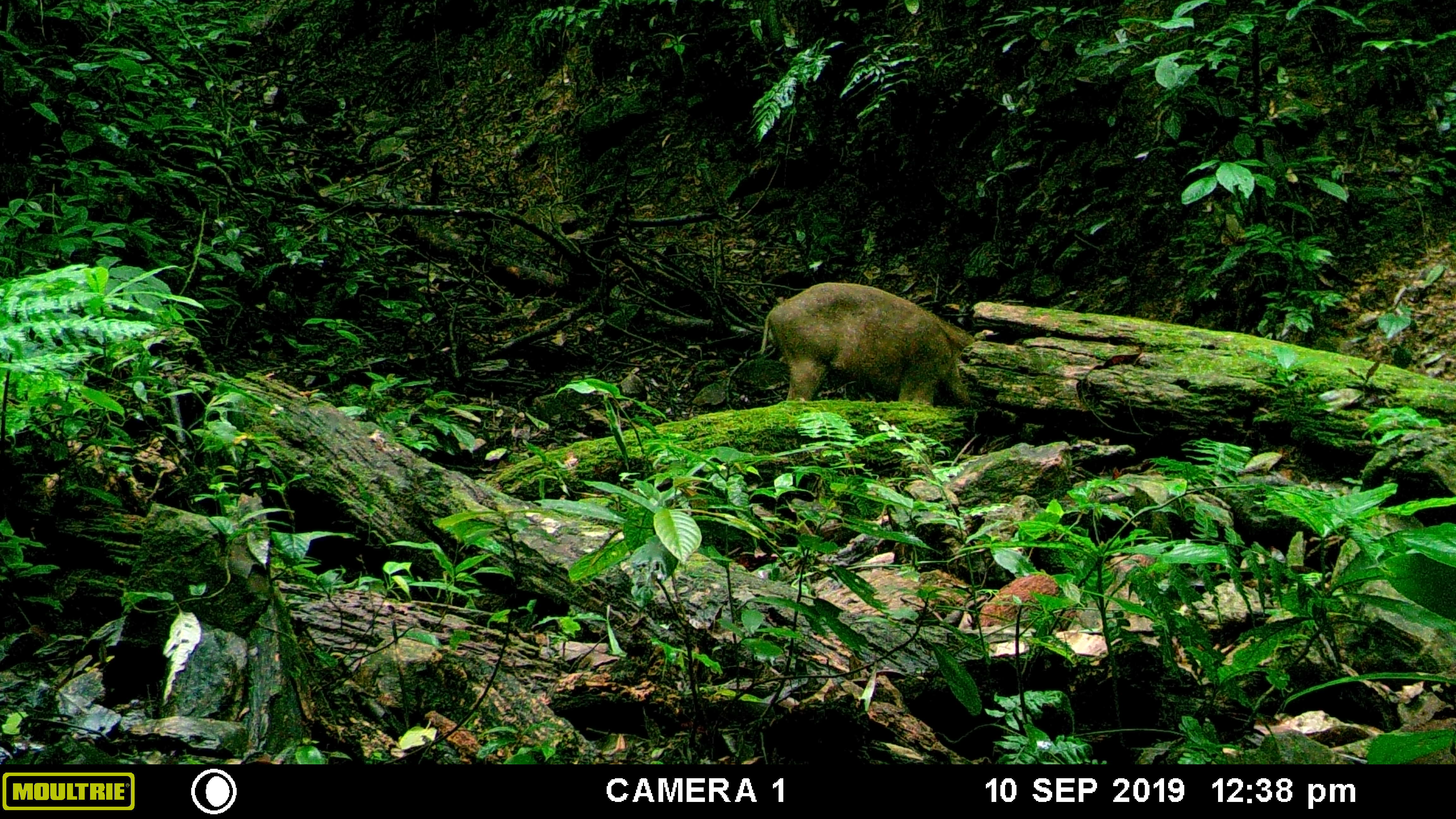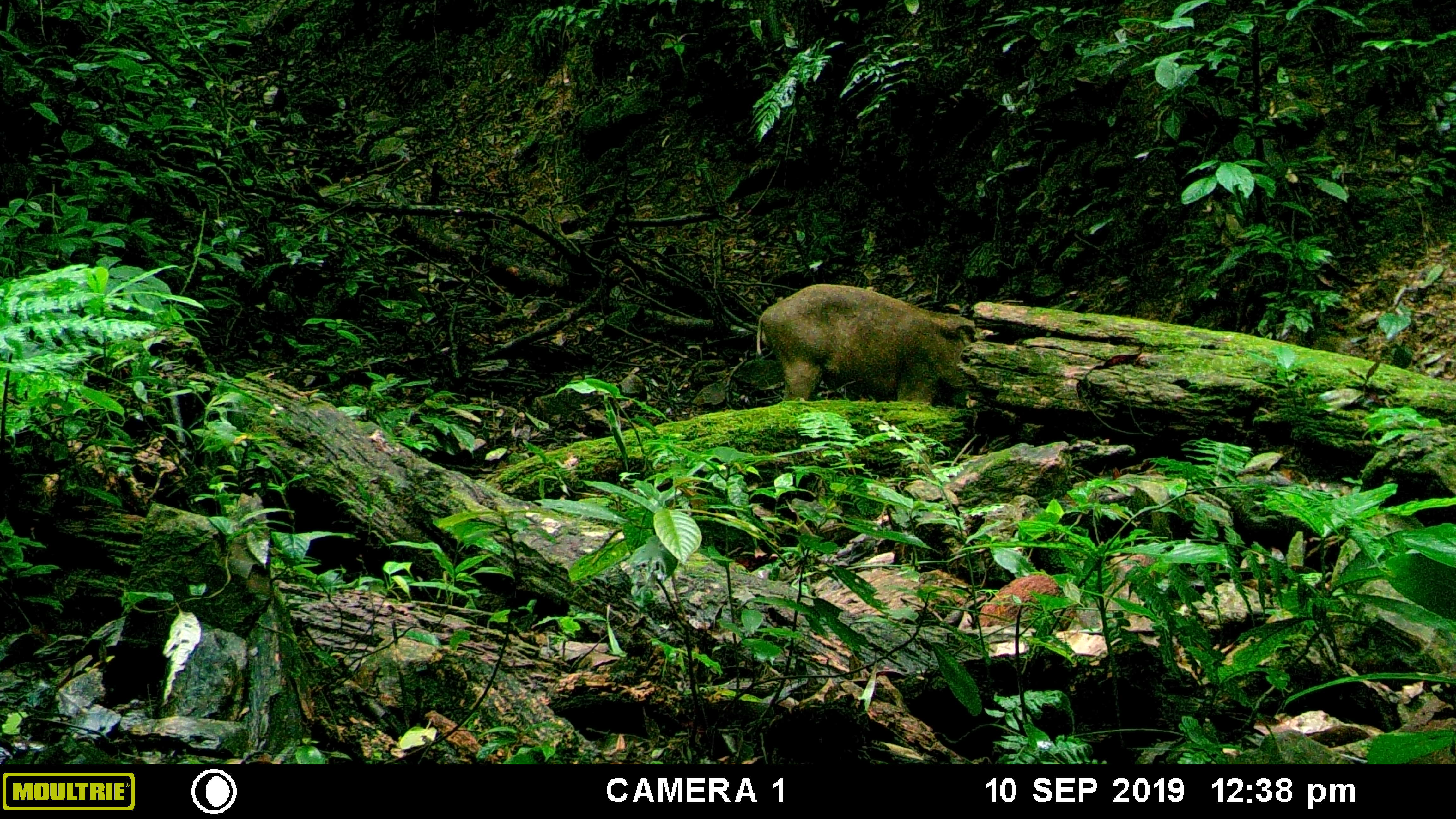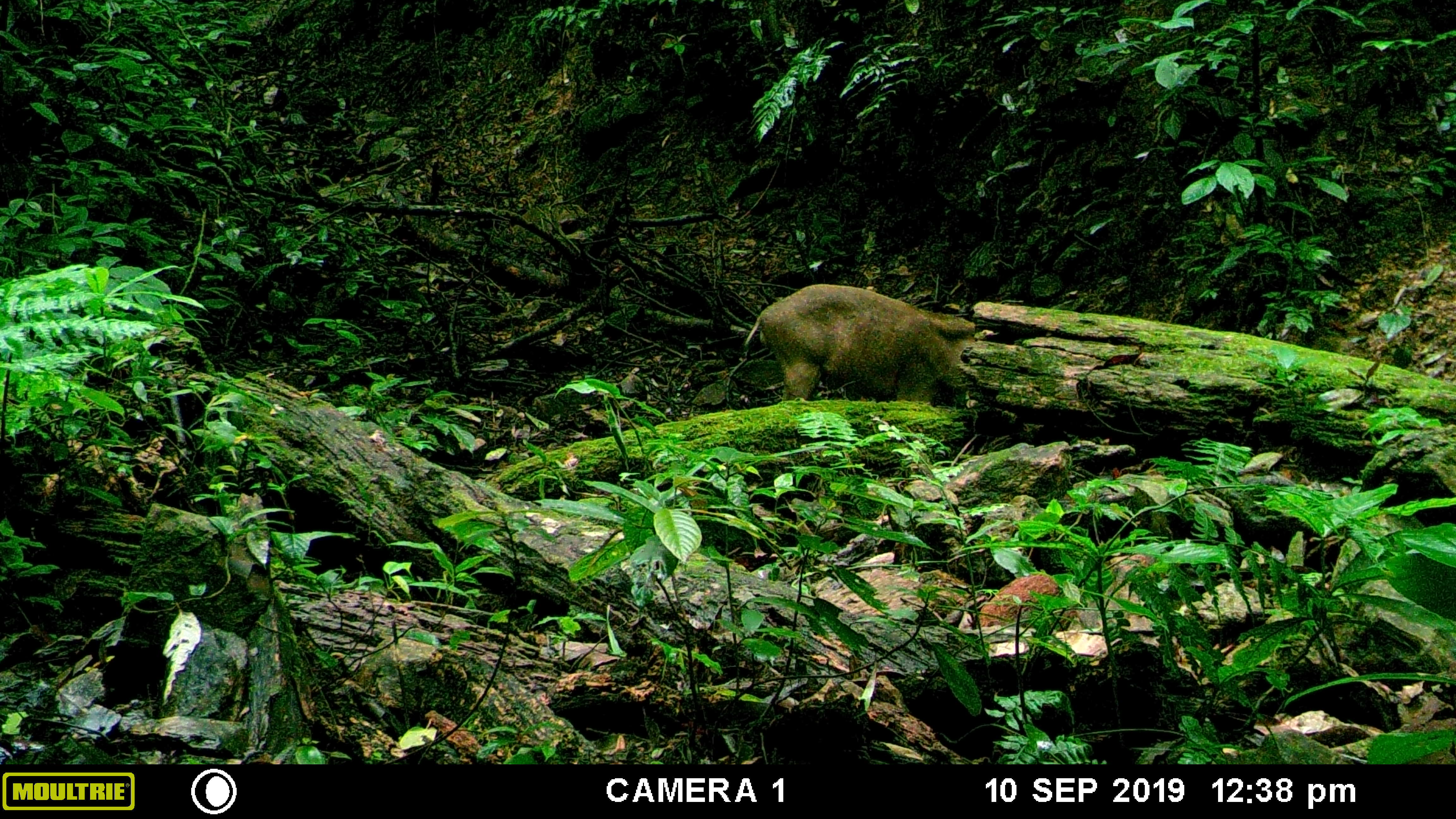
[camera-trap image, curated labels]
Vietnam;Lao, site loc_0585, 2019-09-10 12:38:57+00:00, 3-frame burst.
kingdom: Animalia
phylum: Chordata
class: Mammalia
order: Artiodactyla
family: Suidae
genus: Sus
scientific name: Sus scrofa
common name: eurasian wild pig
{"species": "eurasian wild pig (Sus scrofa)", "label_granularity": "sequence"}